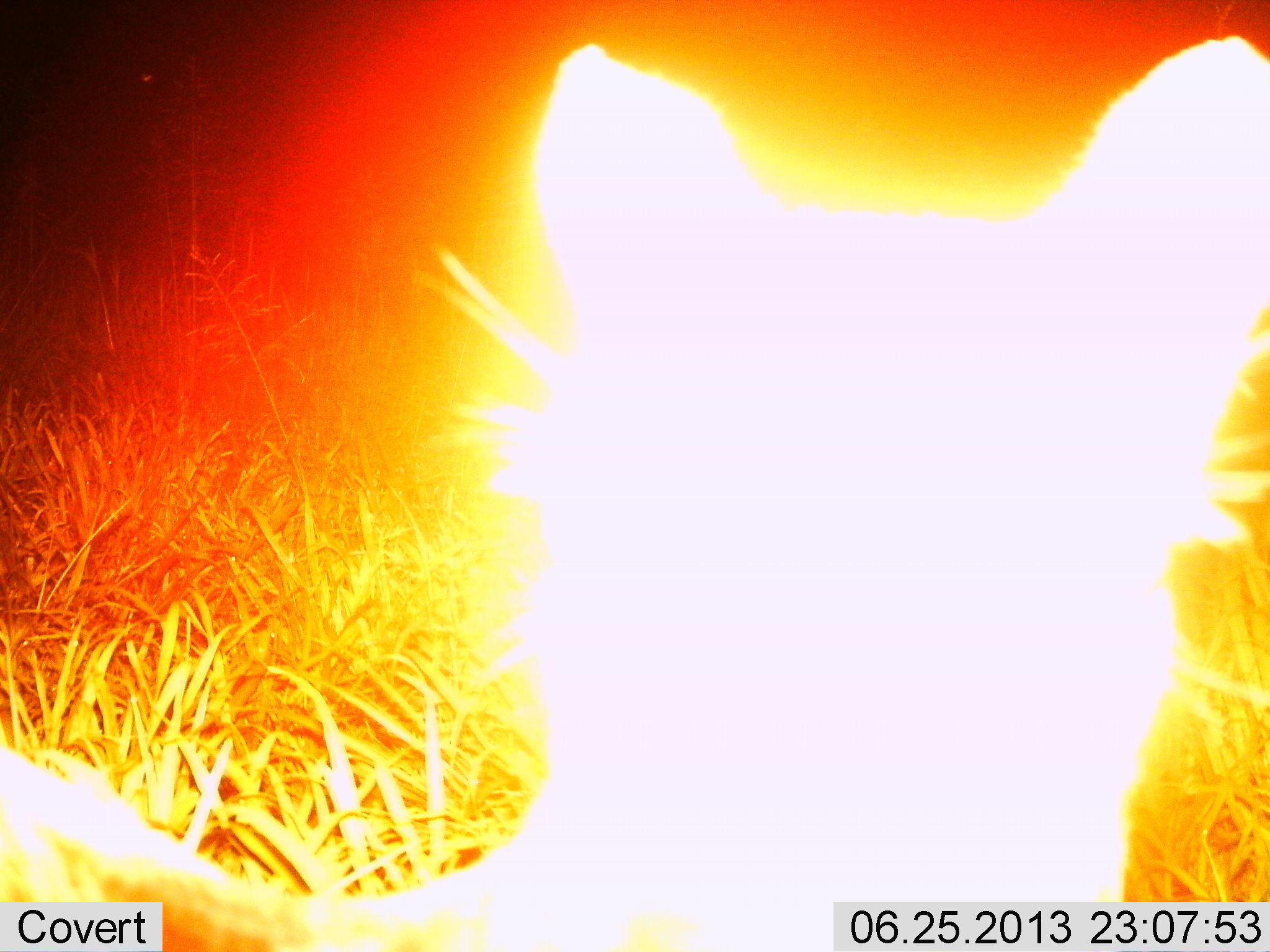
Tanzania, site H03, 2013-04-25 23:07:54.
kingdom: Animalia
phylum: Chordata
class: Mammalia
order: Carnivora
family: Felidae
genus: Leptailurus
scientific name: Leptailurus serval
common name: serval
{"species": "serval (Leptailurus serval)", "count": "1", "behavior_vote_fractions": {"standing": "89%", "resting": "0%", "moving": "0%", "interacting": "11%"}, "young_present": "0%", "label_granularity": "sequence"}